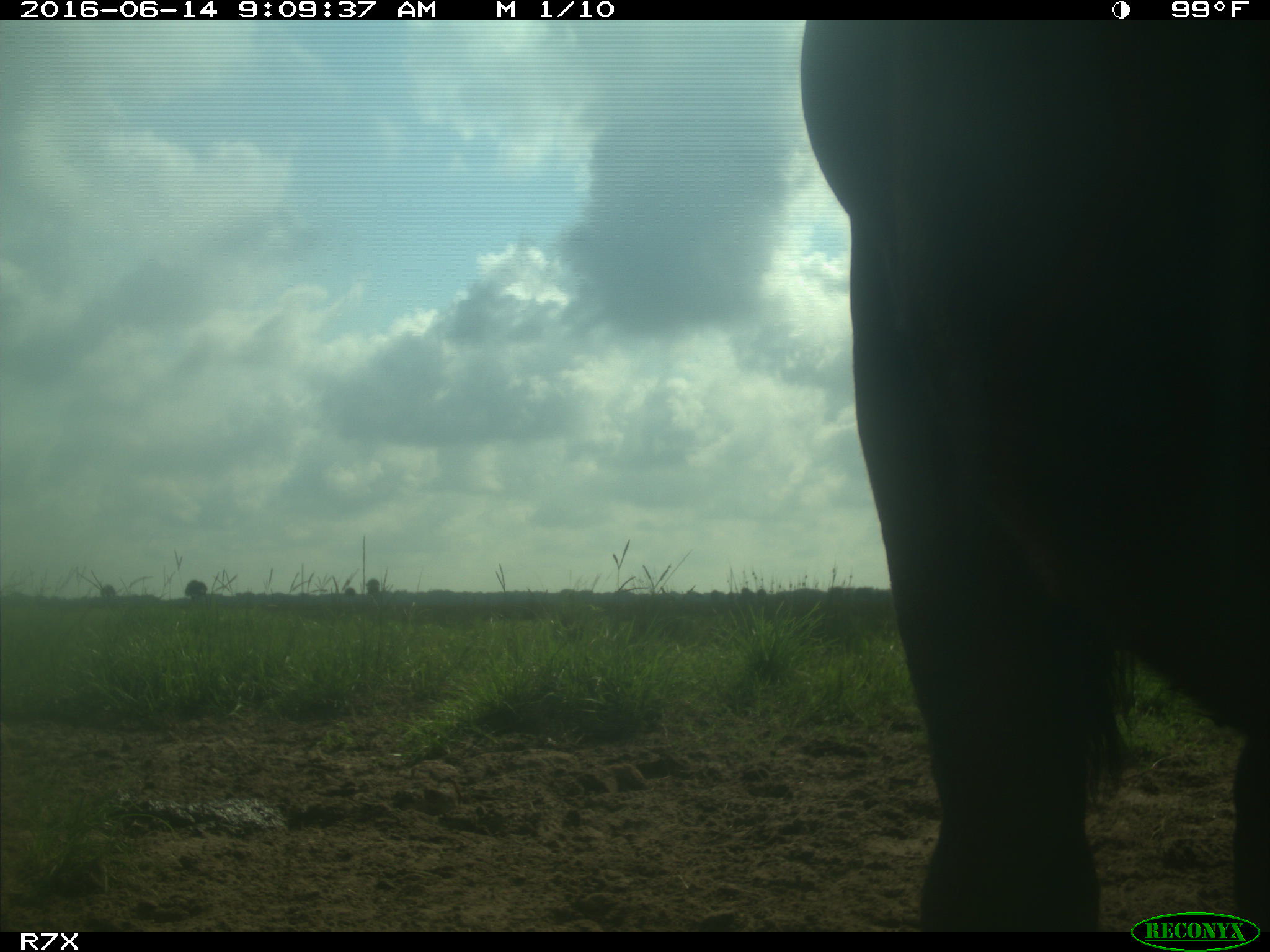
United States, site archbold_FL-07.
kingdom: Animalia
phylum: Chordata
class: Mammalia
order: Artiodactyla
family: Bovidae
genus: Bos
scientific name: Bos taurus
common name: domestic cow